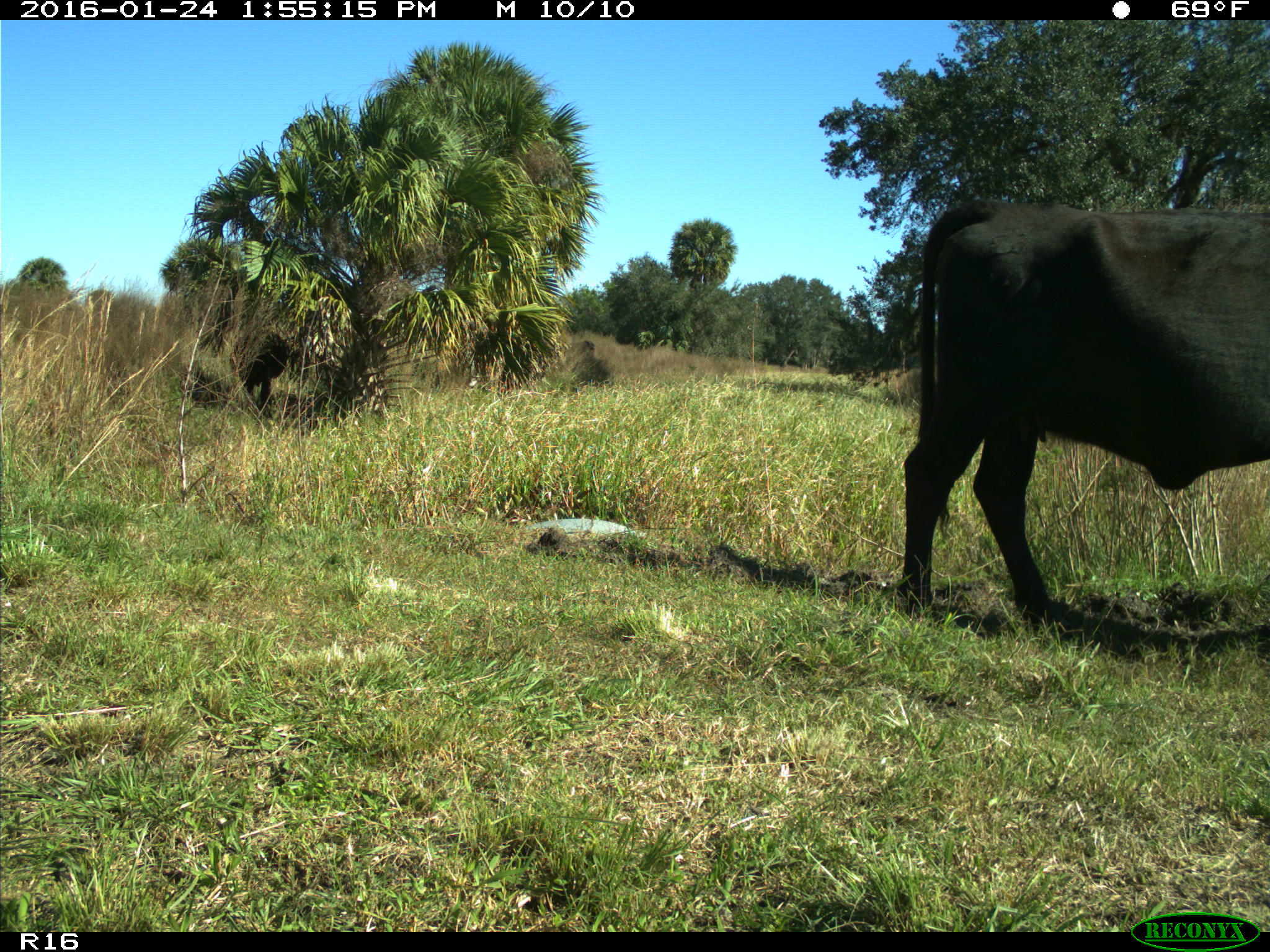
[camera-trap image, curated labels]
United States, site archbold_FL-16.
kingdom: Animalia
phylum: Chordata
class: Mammalia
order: Artiodactyla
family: Bovidae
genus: Bos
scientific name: Bos taurus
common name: domestic cow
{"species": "Bos taurus (domestic cow)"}